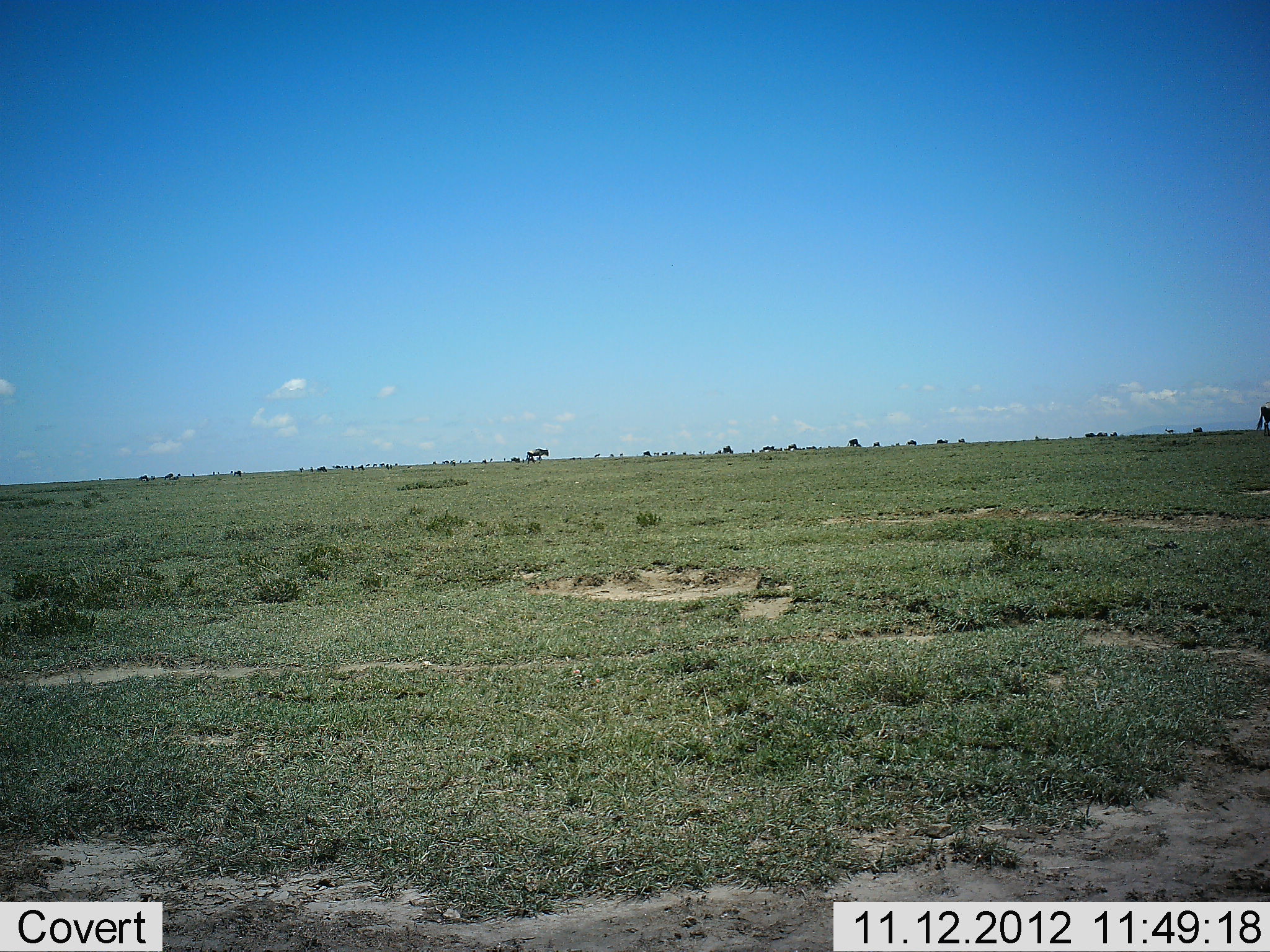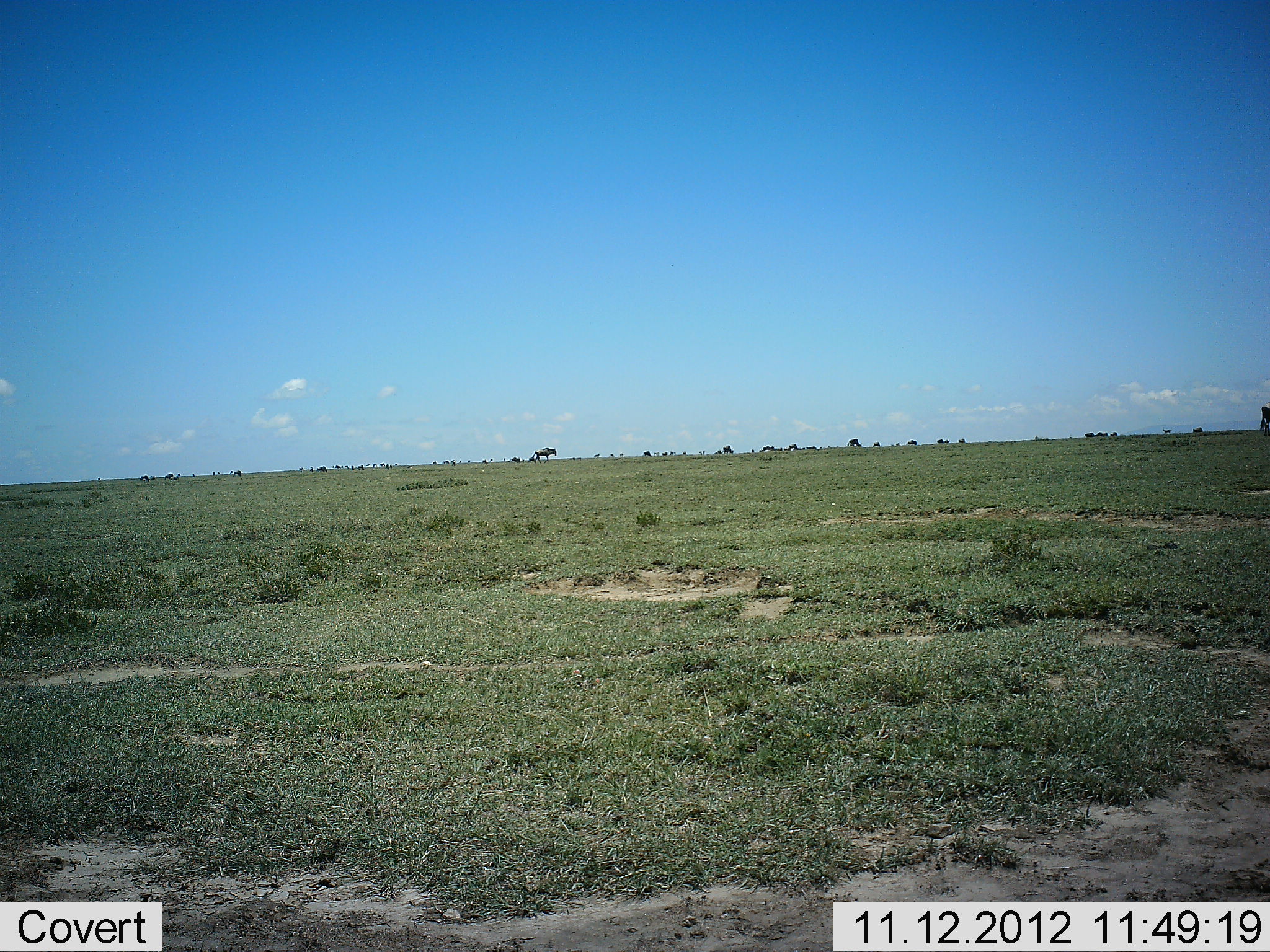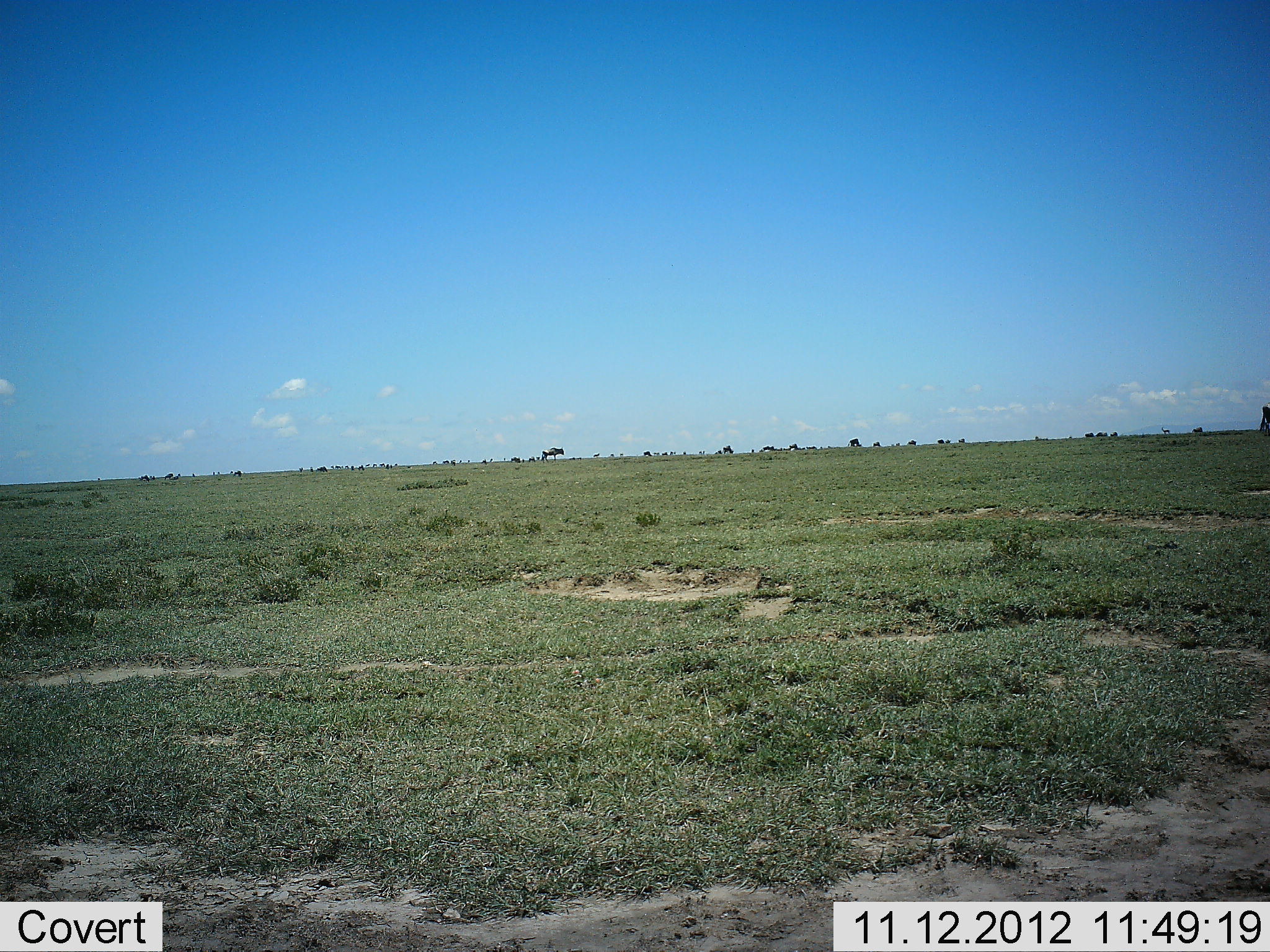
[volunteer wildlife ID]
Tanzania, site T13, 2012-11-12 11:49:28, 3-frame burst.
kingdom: Animalia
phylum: Chordata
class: Mammalia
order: Artiodactyla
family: Bovidae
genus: Connochaetes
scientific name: Connochaetes taurinus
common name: blue wildebeest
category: wildebeest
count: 1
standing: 9%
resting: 0%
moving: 100%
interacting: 0%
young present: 0%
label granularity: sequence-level